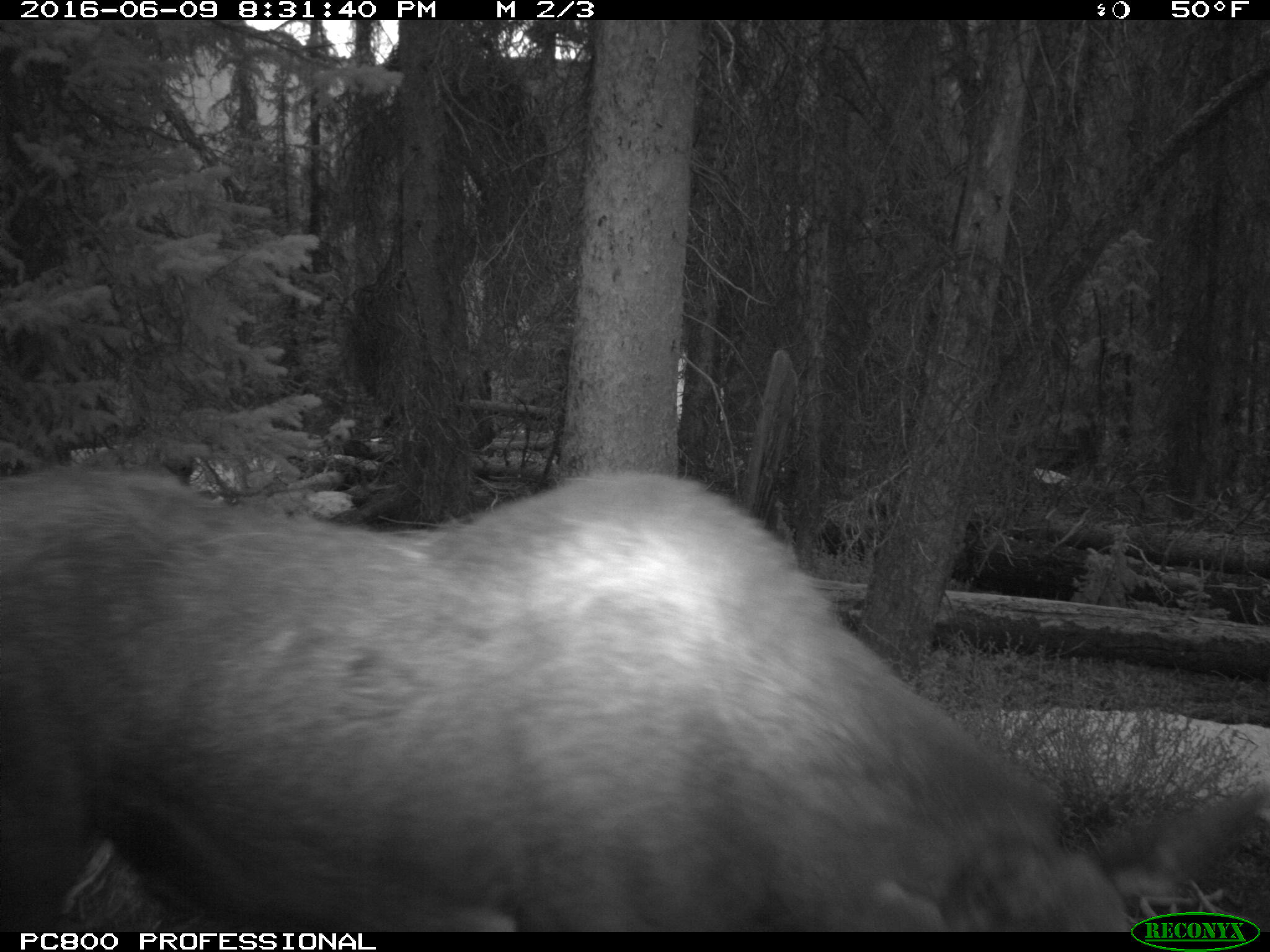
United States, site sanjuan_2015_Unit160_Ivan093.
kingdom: Animalia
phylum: Chordata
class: Mammalia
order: Artiodactyla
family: Cervidae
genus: Alces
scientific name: Alces alces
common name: moose